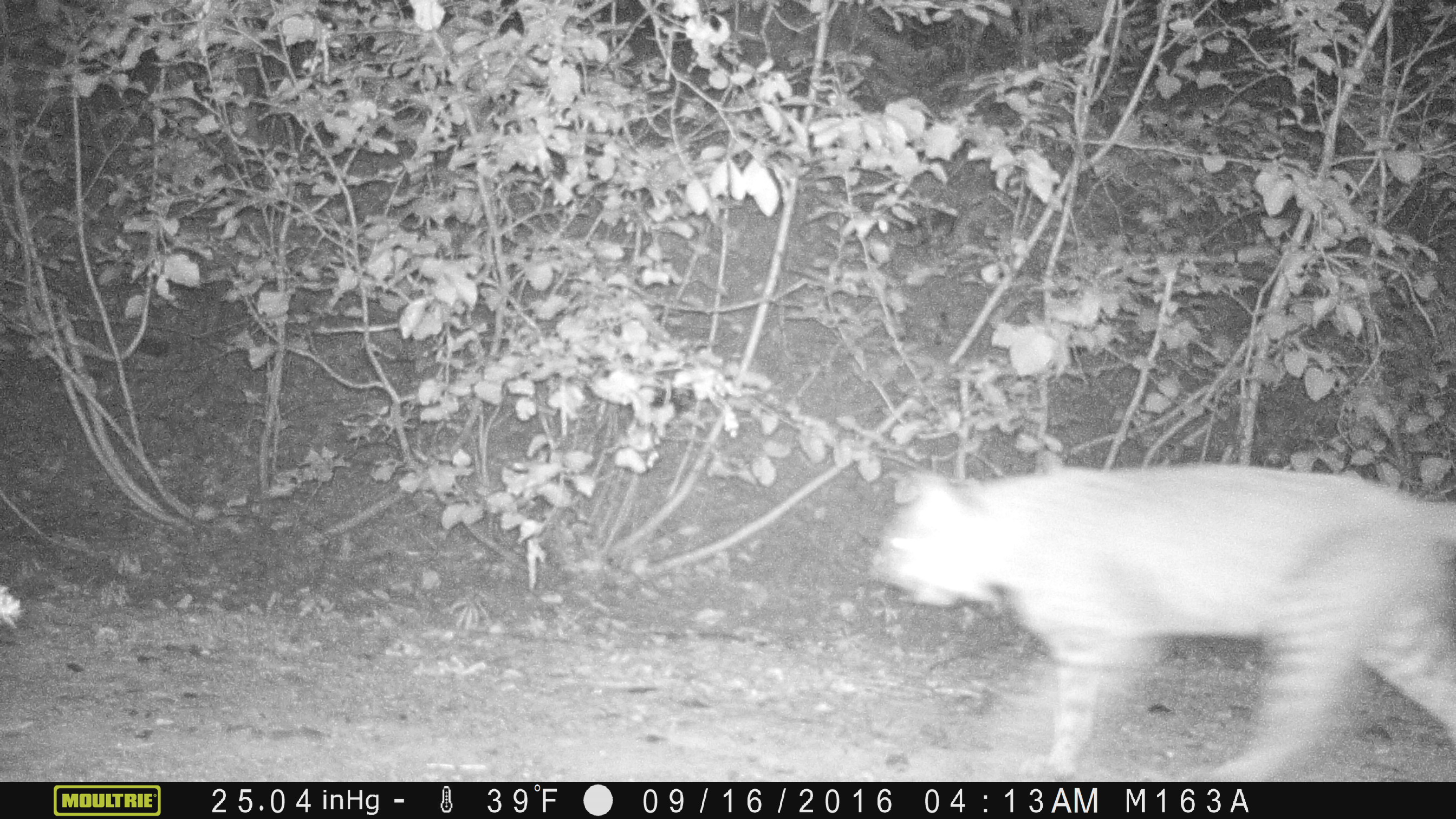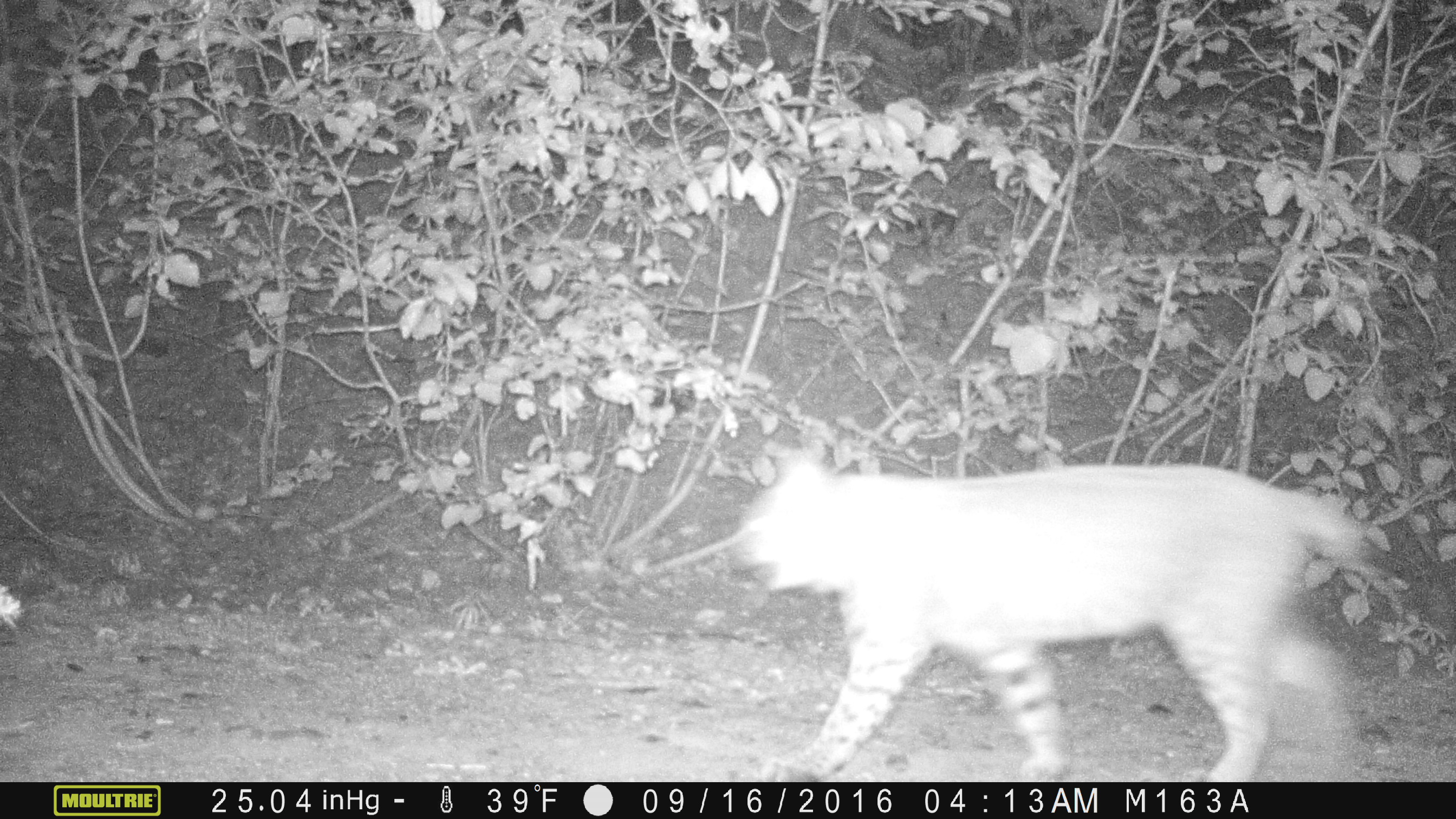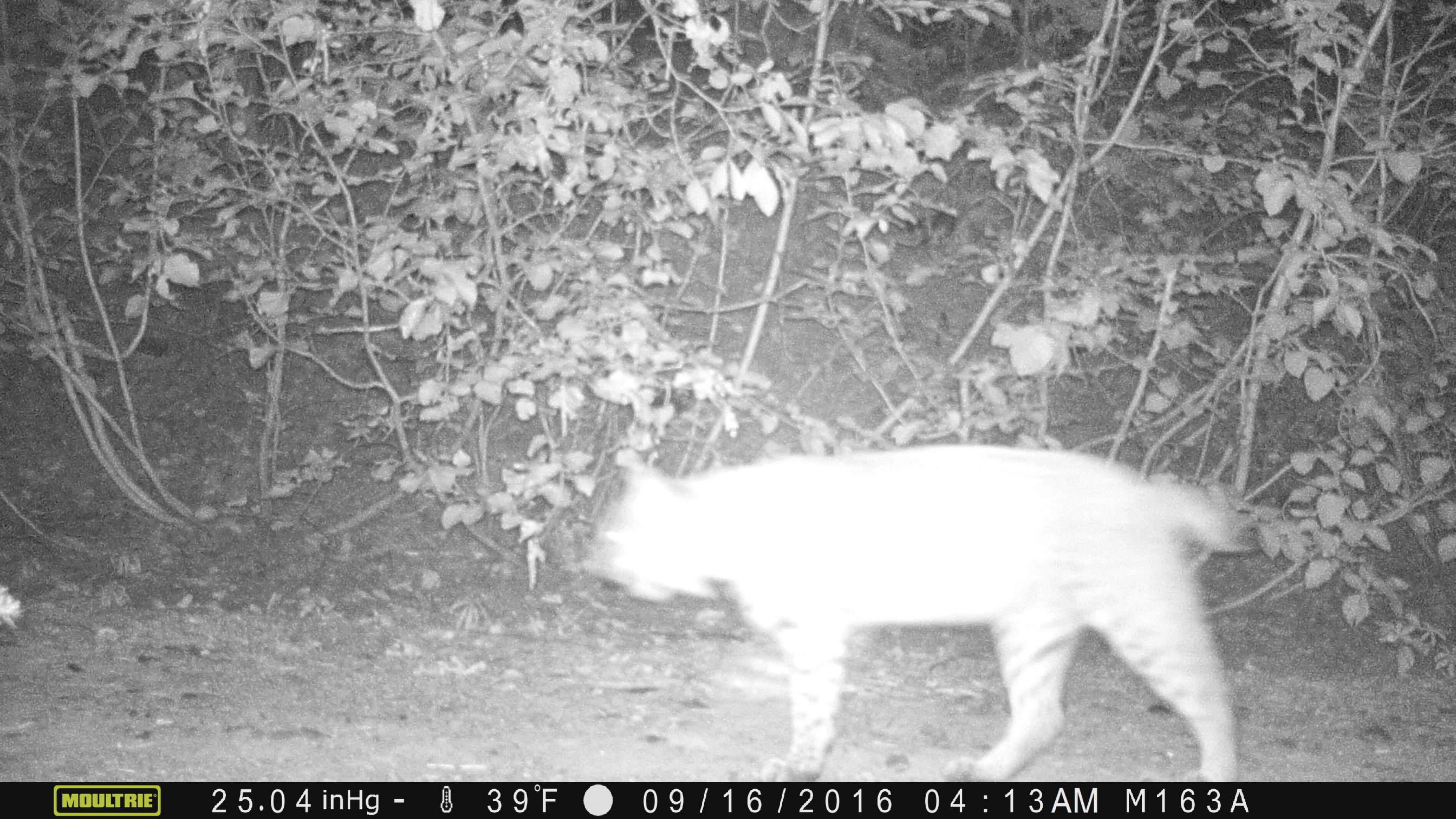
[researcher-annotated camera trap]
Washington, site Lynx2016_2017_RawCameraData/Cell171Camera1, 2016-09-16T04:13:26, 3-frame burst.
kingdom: Animalia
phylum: Chordata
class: Mammalia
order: Carnivora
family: Felidae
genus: Lynx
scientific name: Lynx rufus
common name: bobcat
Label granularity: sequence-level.